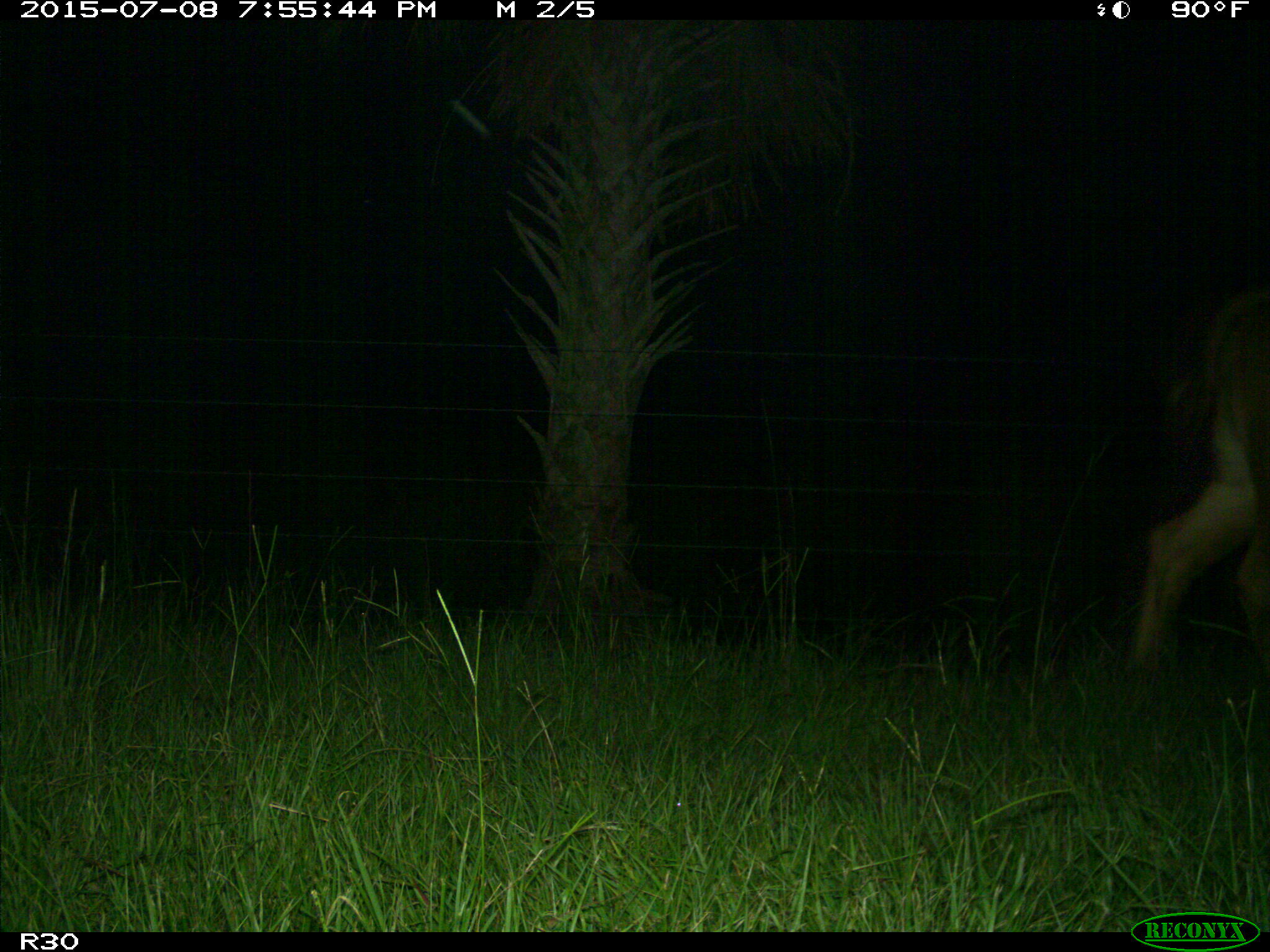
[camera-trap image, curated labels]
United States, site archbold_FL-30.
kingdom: Animalia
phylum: Chordata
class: Mammalia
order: Artiodactyla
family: Bovidae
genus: Bos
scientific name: Bos taurus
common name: domestic cow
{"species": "Bos taurus (domestic cow)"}